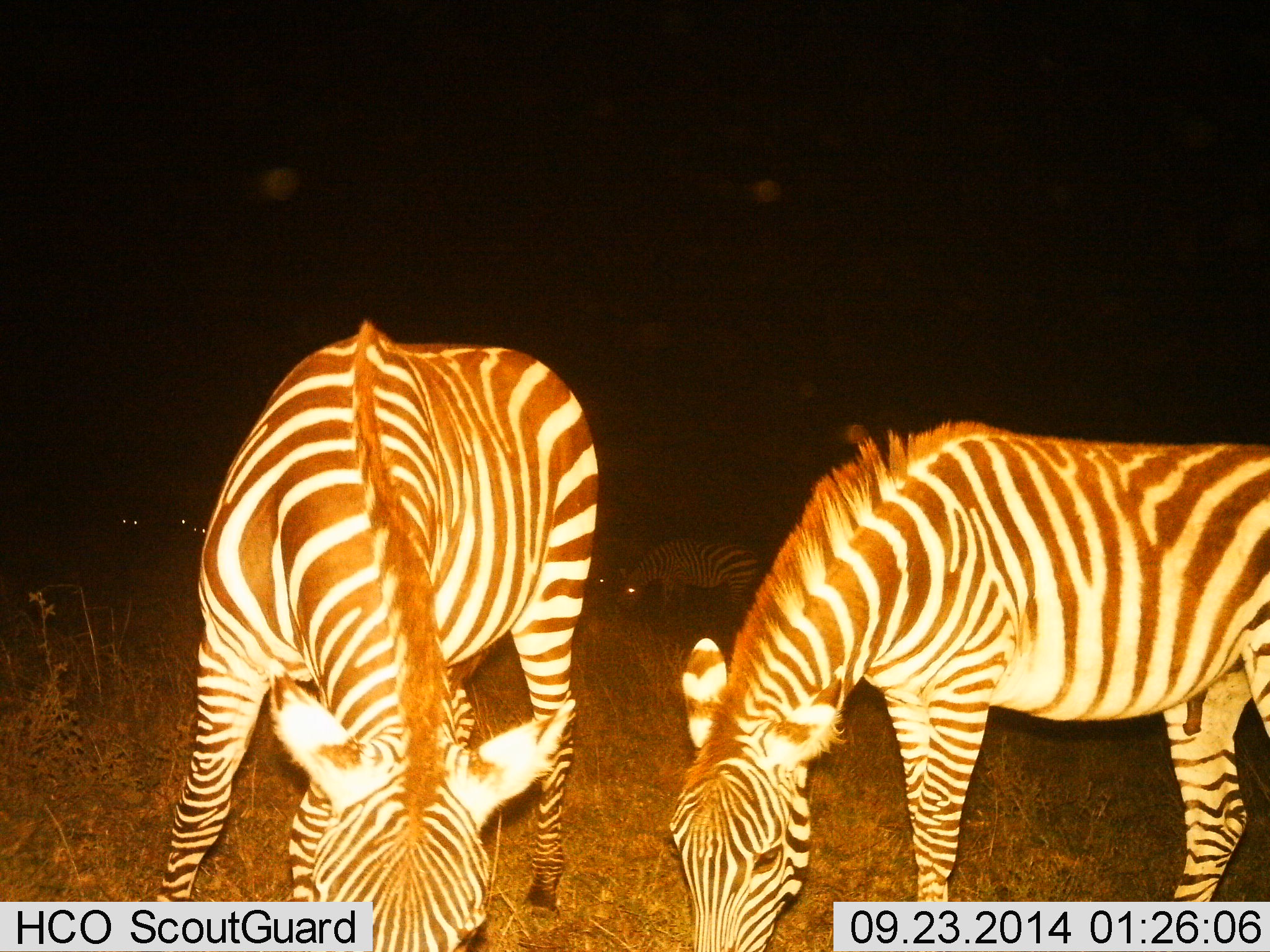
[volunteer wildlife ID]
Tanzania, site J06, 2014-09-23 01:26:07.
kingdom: Animalia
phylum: Chordata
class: Mammalia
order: Perissodactyla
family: Equidae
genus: Equus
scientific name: Equus quagga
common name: plains zebra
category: zebra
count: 4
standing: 40%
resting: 0%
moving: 0%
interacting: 0%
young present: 10%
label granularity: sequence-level